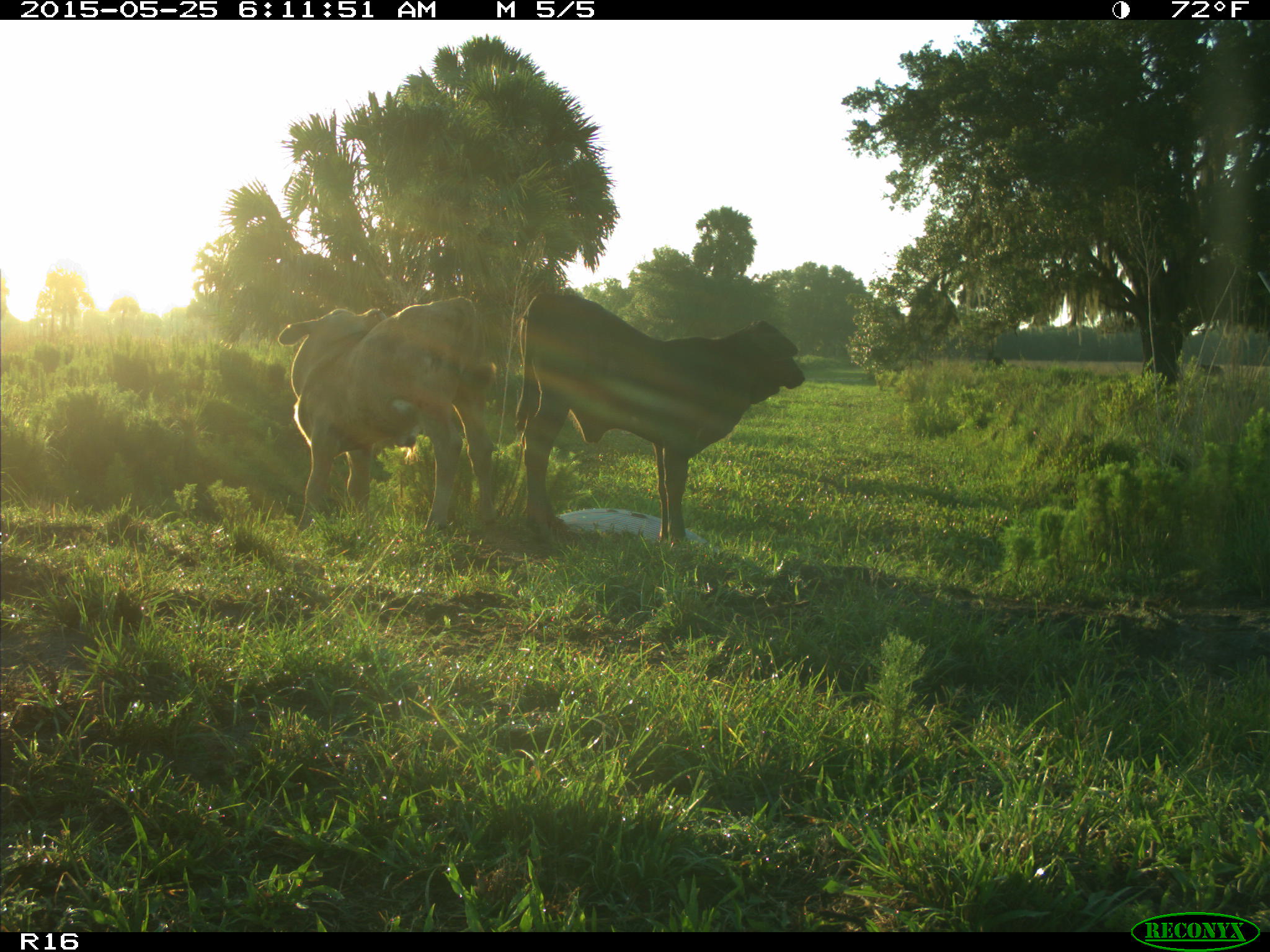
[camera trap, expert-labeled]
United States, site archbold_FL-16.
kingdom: Animalia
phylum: Chordata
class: Mammalia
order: Artiodactyla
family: Bovidae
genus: Bos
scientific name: Bos taurus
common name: domestic cow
Bos taurus (domestic cow).